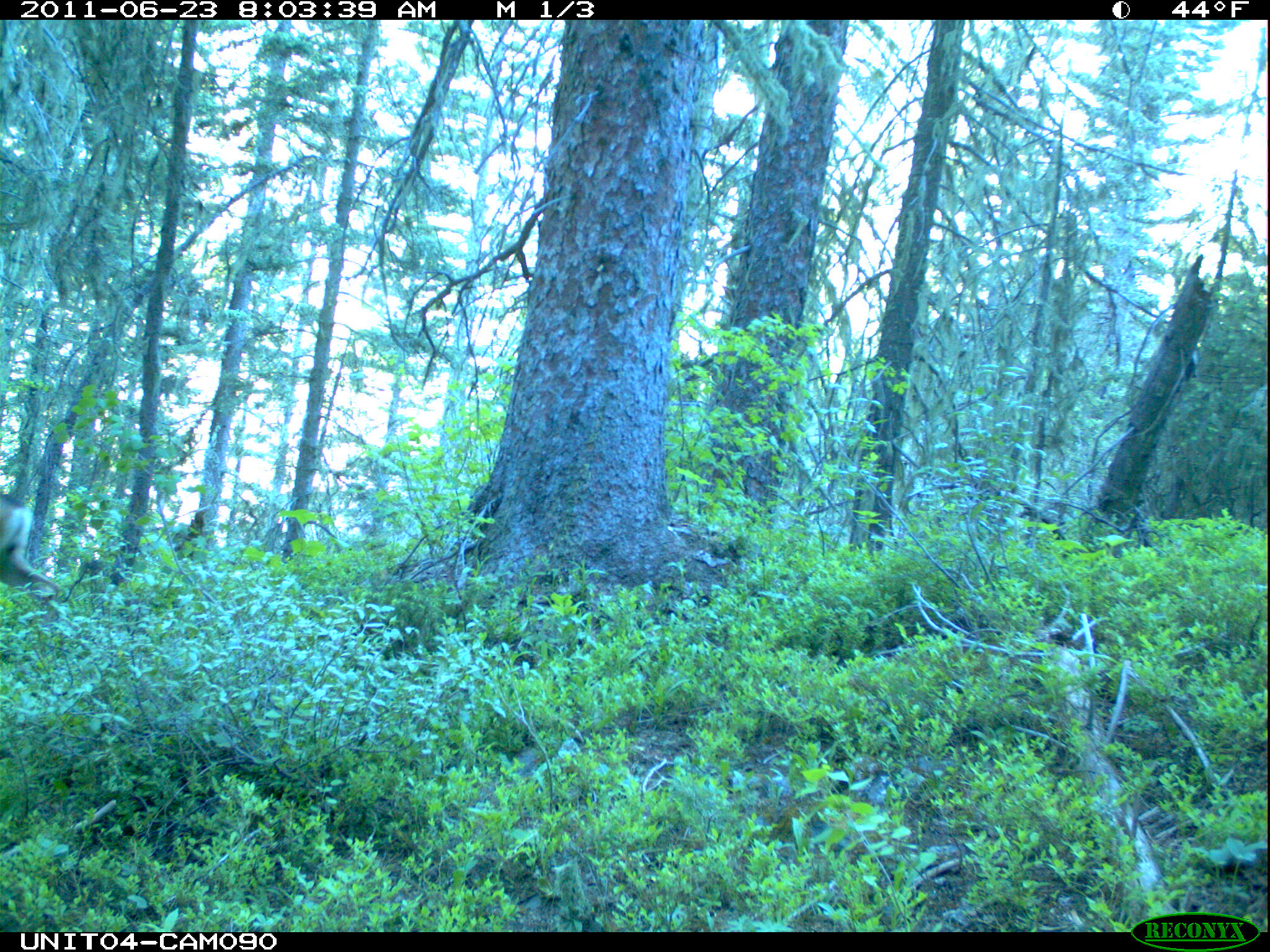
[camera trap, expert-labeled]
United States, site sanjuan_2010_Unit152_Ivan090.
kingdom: Animalia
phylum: Chordata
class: Mammalia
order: Artiodactyla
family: Cervidae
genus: Odocoileus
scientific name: Odocoileus hemionus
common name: mule deer